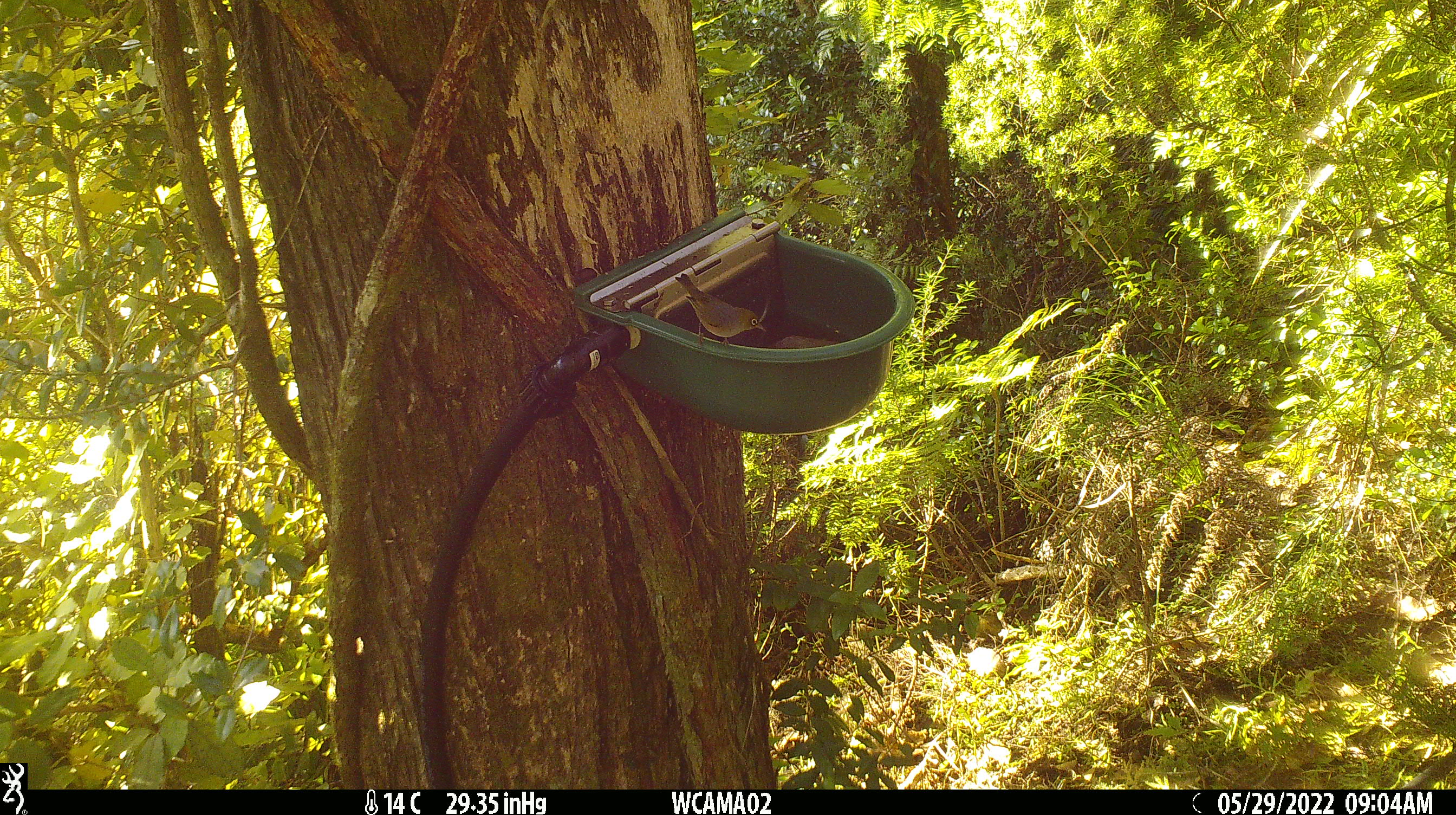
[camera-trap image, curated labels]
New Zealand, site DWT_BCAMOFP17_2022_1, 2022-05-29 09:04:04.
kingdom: Animalia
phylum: Chordata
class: Aves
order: Passeriformes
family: Zosteropidae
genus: Zosterops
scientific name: Zosterops lateralis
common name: silvereye